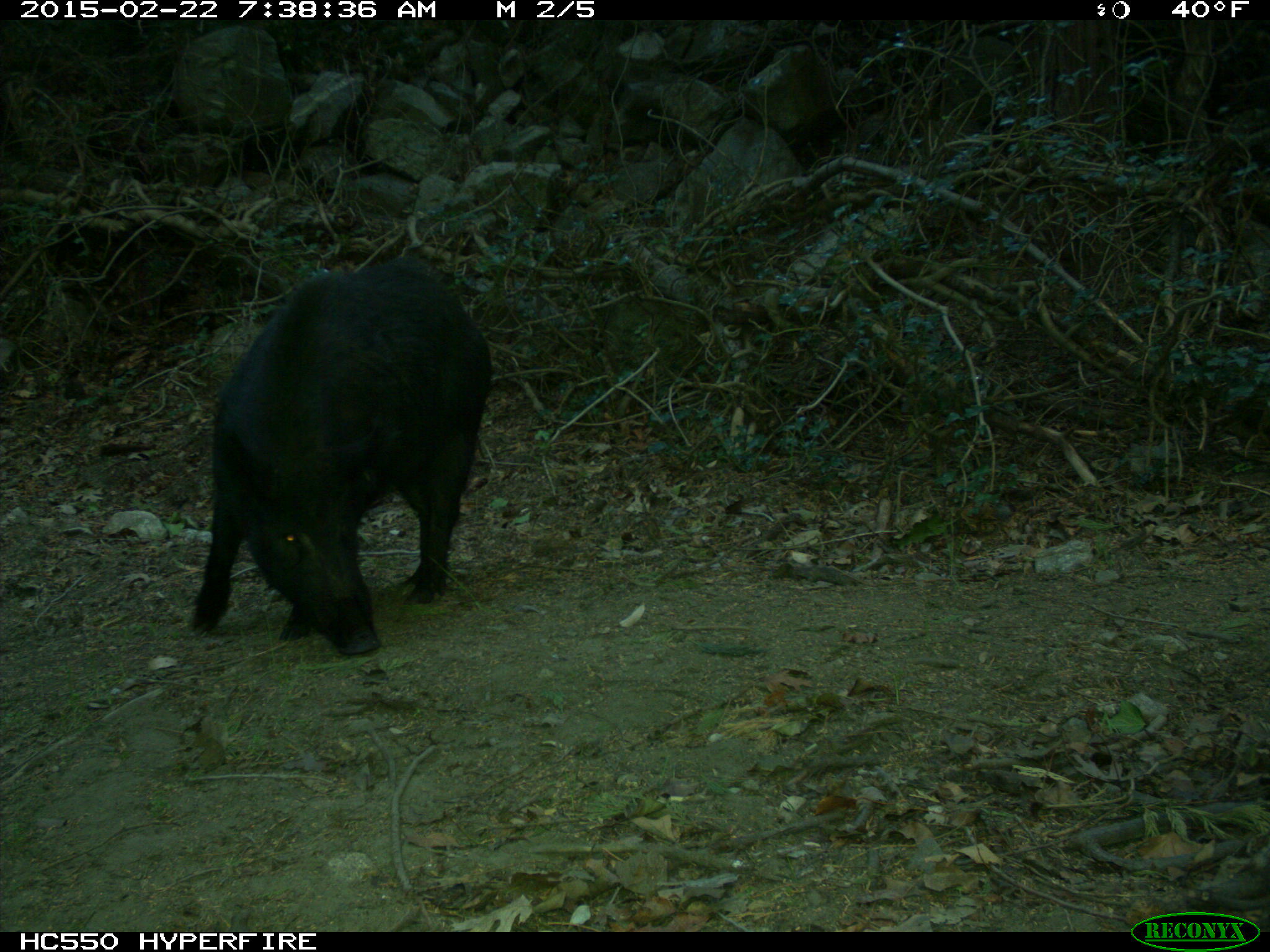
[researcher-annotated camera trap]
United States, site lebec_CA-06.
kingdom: Animalia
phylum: Chordata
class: Mammalia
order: Artiodactyla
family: Suidae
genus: Sus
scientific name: Sus scrofa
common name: wild boar